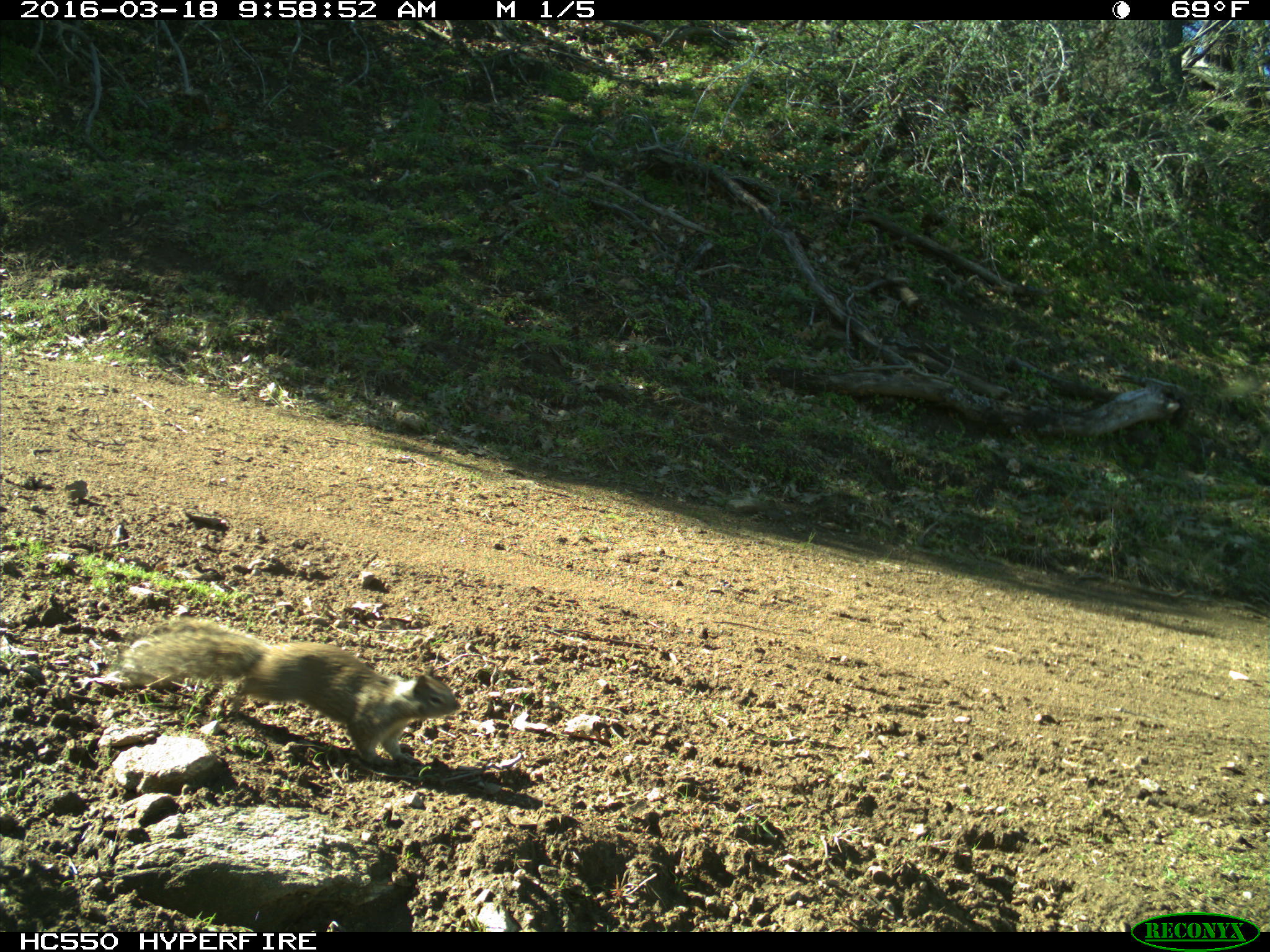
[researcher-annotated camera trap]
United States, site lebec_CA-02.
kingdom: Animalia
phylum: Chordata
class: Mammalia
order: Rodentia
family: Sciuridae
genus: Otospermophilus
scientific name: Otospermophilus beecheyi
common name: california ground squirrel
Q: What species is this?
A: Otospermophilus beecheyi (california ground squirrel).